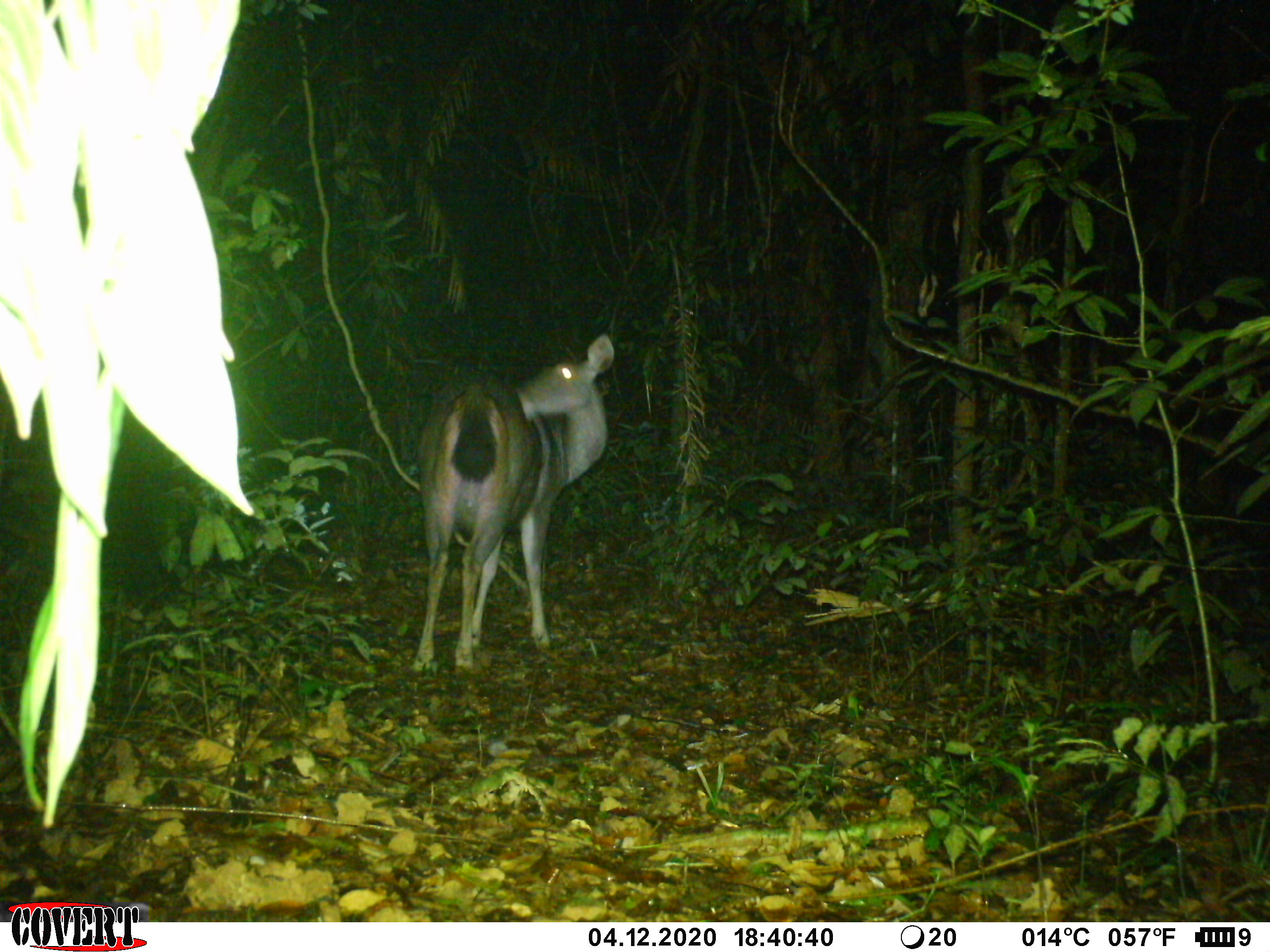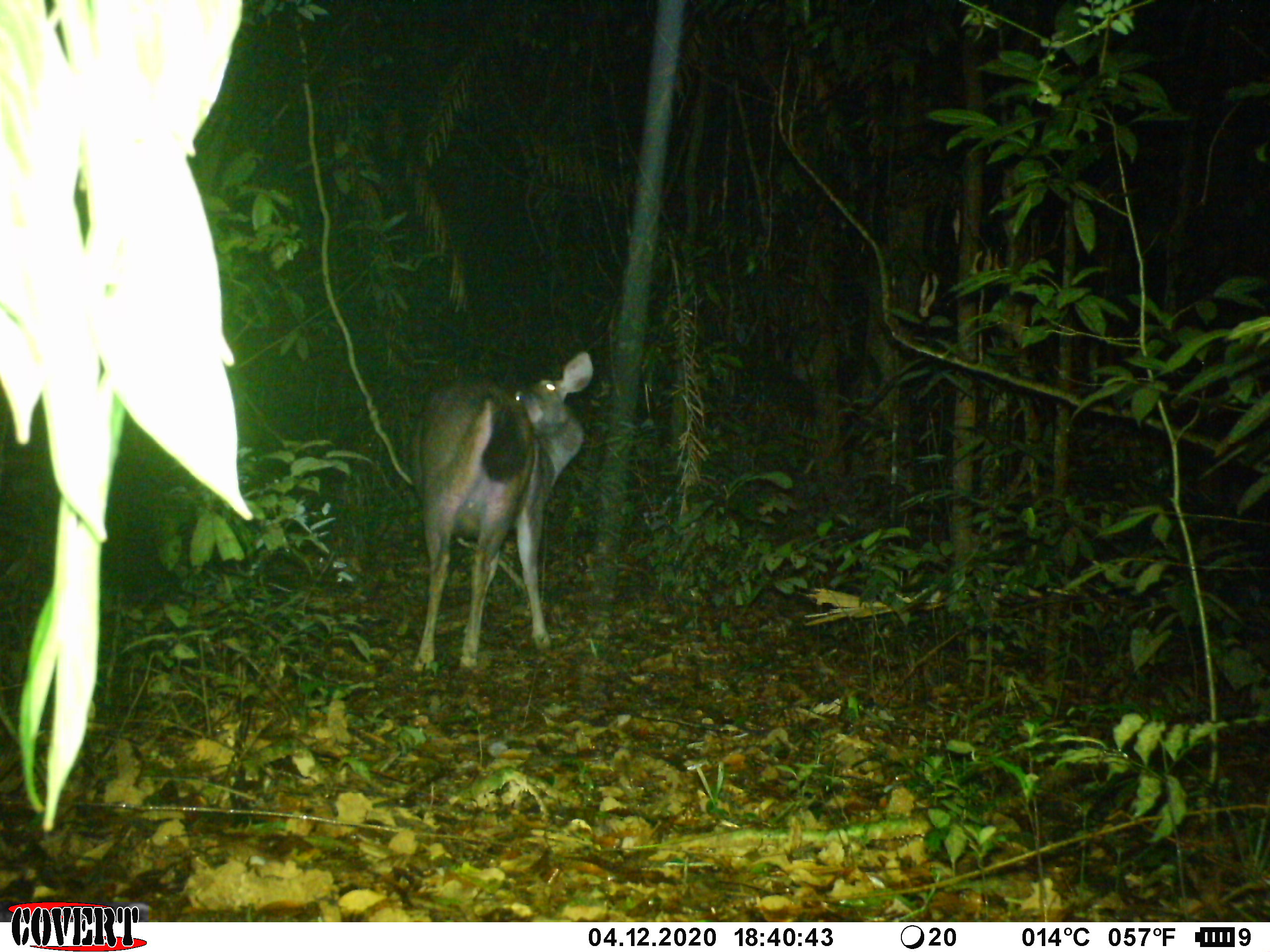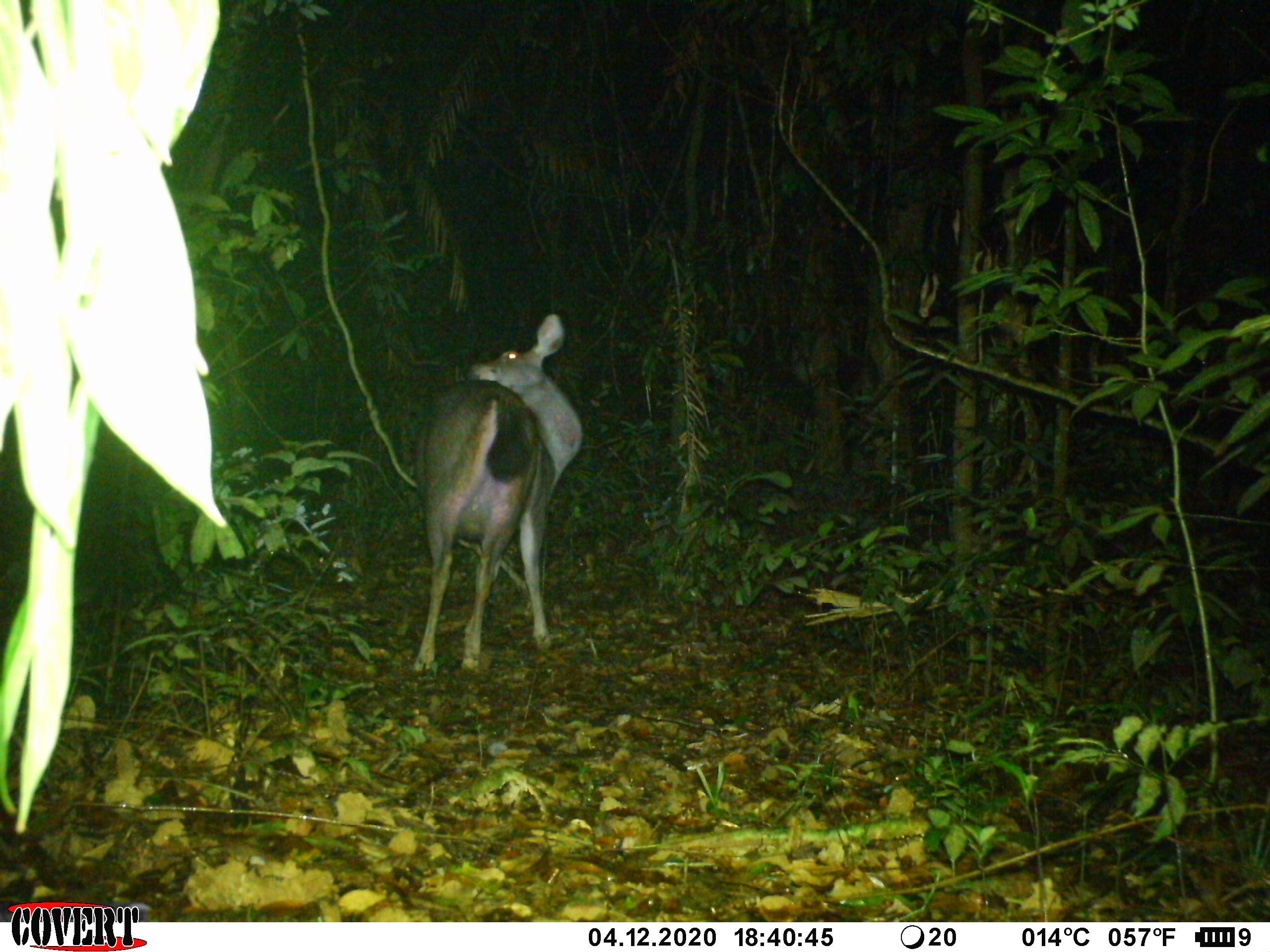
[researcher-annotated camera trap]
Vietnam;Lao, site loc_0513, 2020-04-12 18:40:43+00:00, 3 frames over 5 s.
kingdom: Animalia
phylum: Chordata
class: Mammalia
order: Artiodactyla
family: Cervidae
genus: Rusa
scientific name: Rusa unicolor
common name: sambar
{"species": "sambar (Rusa unicolor)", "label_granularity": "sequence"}